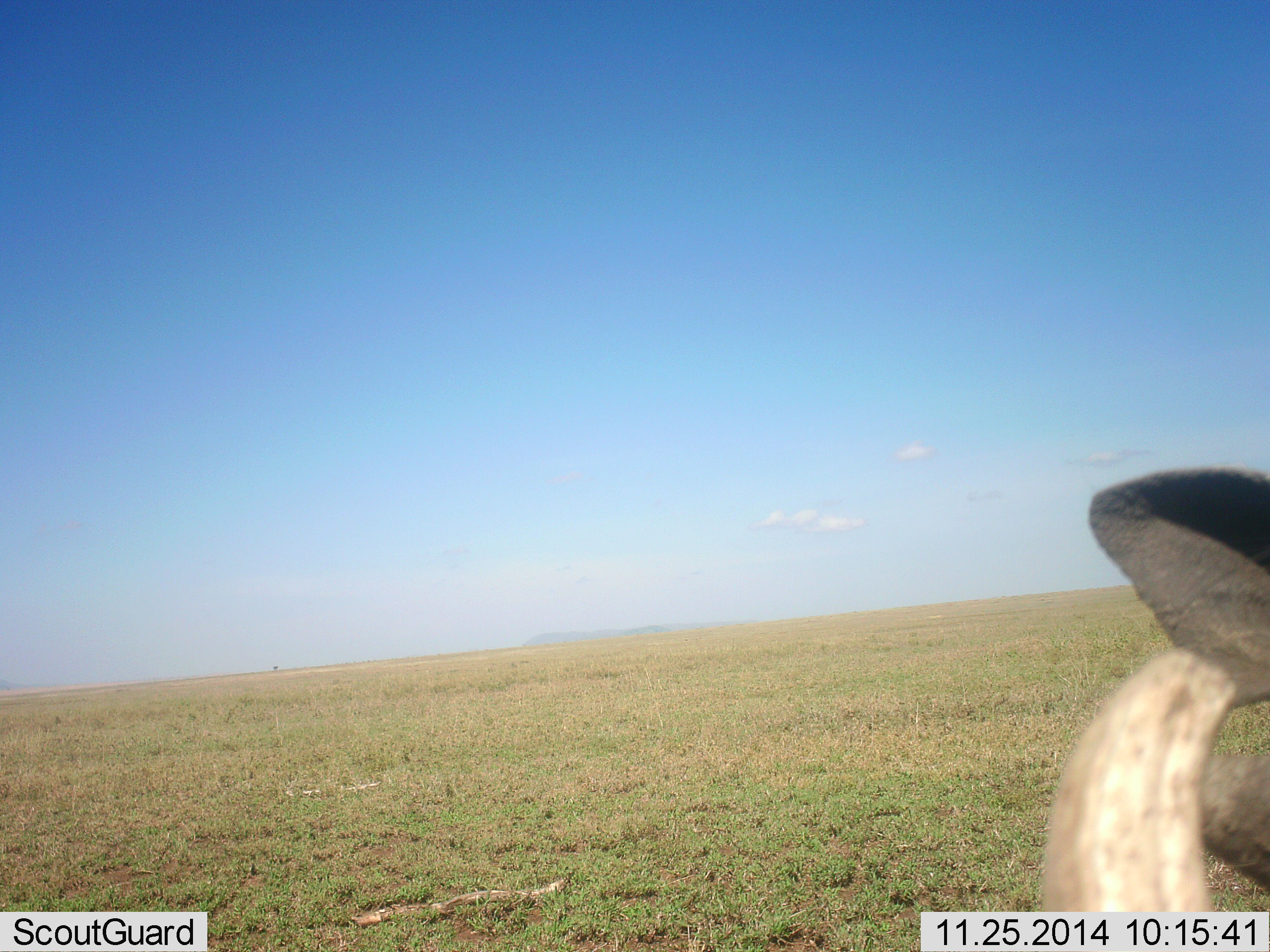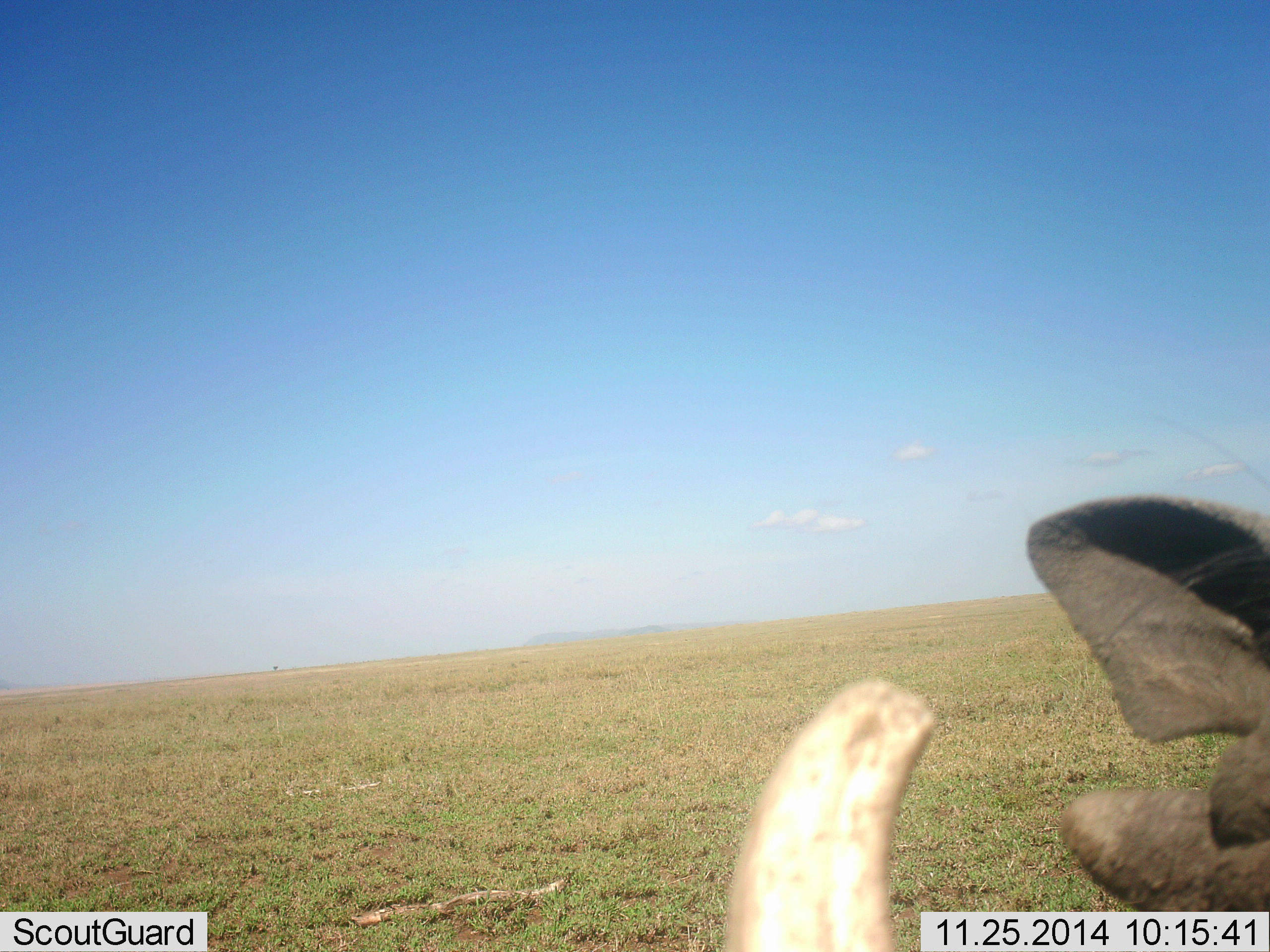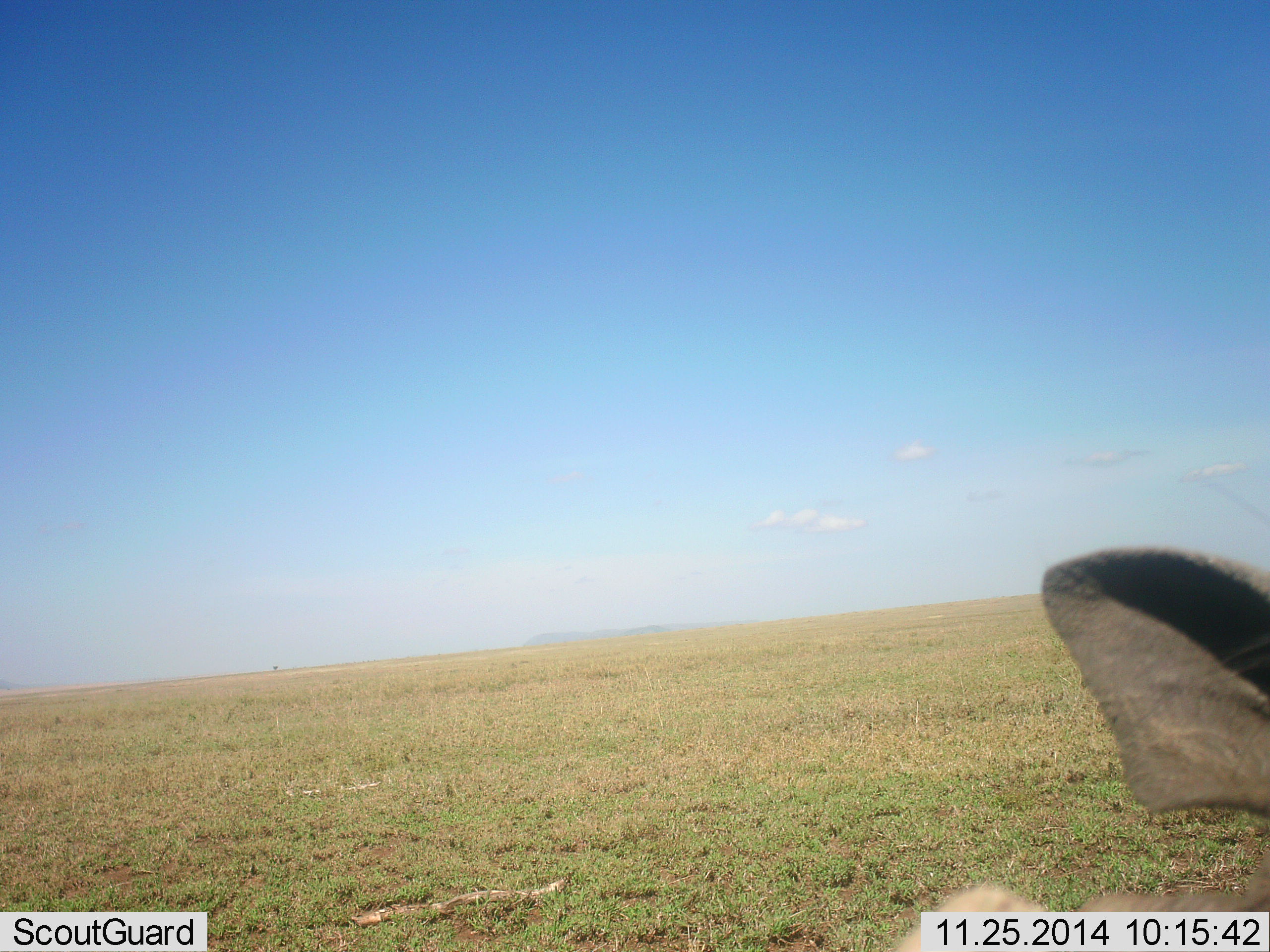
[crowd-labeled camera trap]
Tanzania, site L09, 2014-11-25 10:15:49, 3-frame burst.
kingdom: Animalia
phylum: Chordata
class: Mammalia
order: Artiodactyla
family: Suidae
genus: Phacochoerus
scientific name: Phacochoerus africanus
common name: warthog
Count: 1.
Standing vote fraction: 70%.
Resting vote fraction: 0%.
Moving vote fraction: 10%.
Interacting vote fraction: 10%.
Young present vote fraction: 0%.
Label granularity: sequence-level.